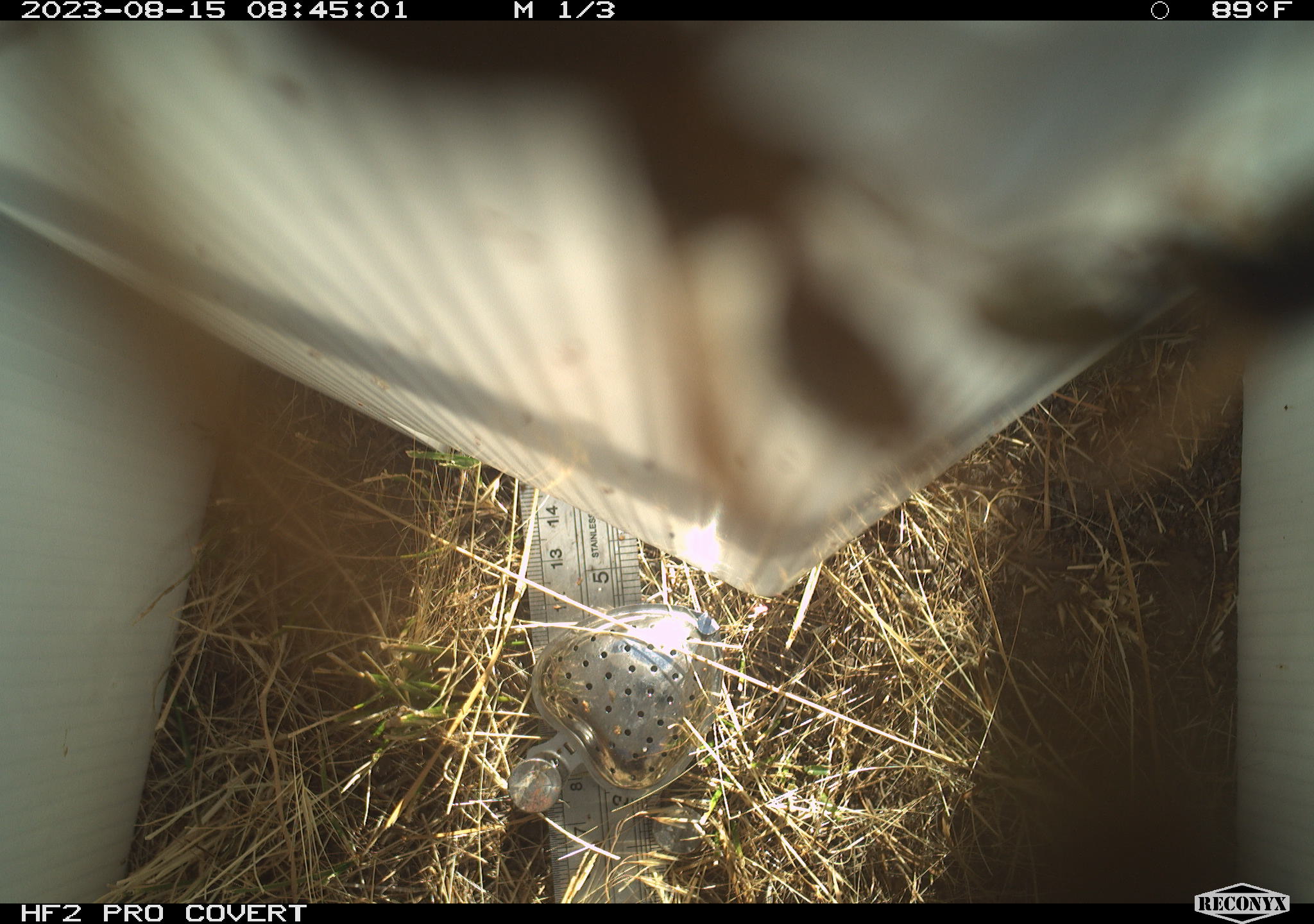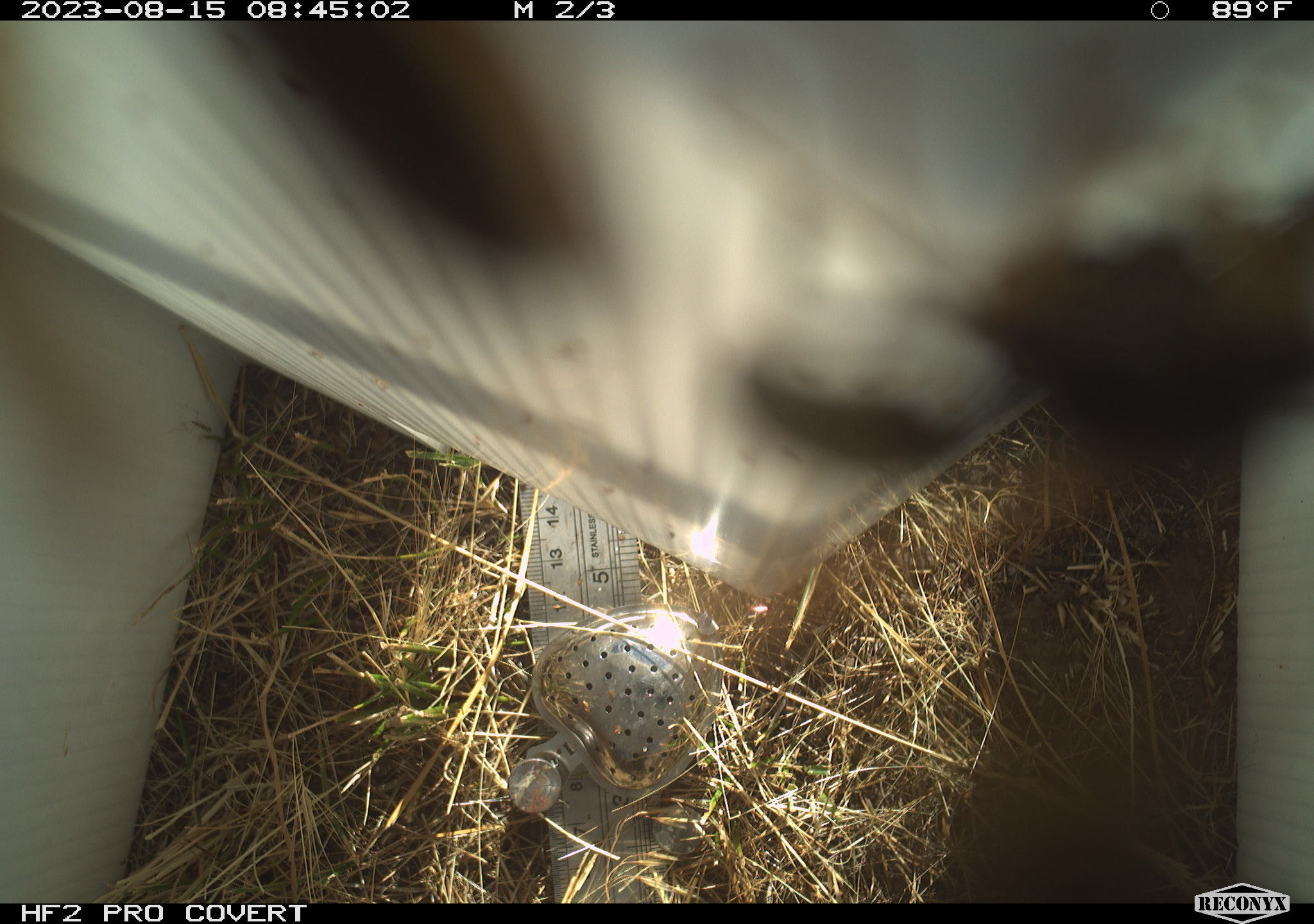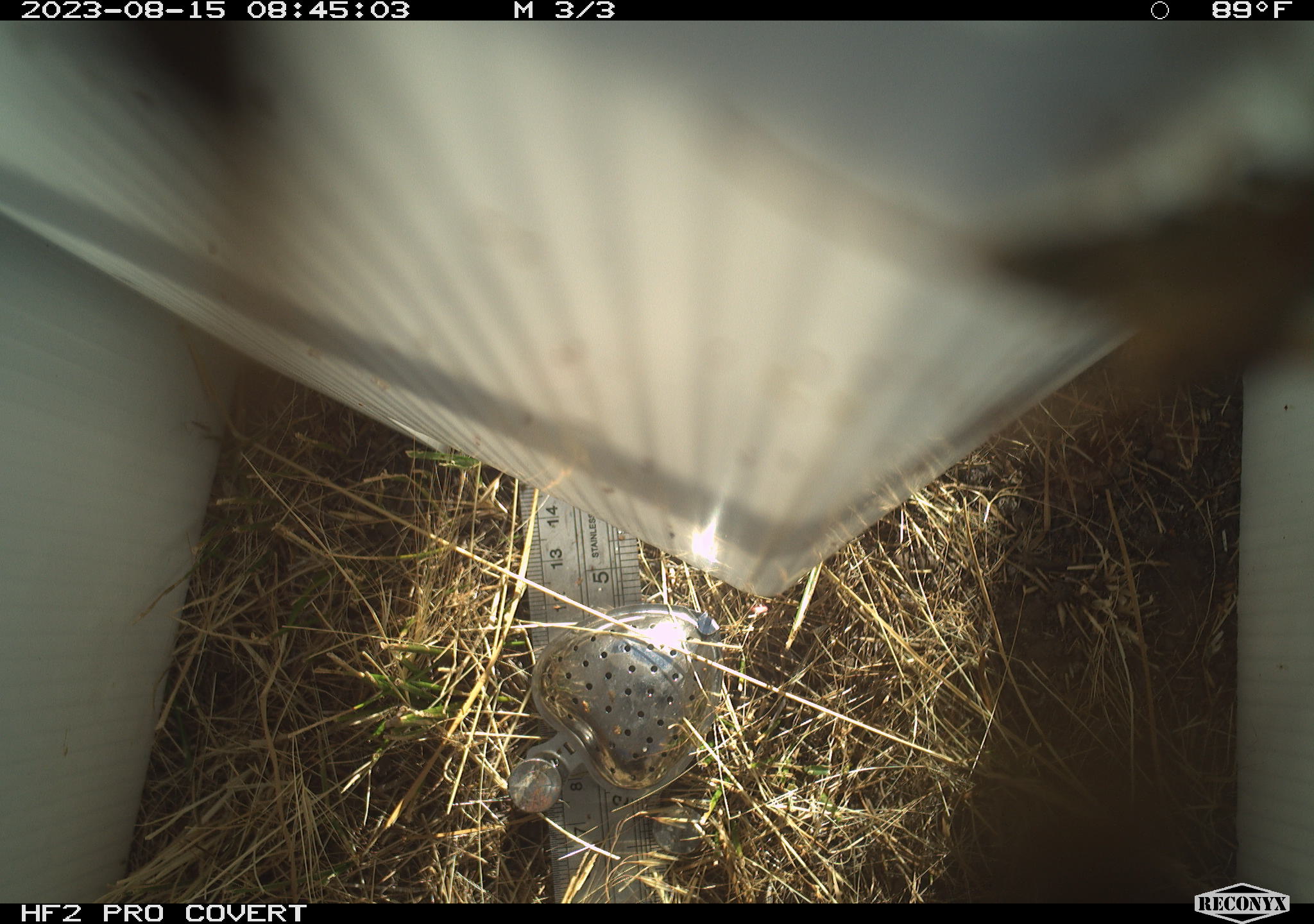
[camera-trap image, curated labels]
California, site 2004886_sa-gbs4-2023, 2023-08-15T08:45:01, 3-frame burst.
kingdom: Animalia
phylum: Arthropoda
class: Insecta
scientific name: Insecta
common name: insect